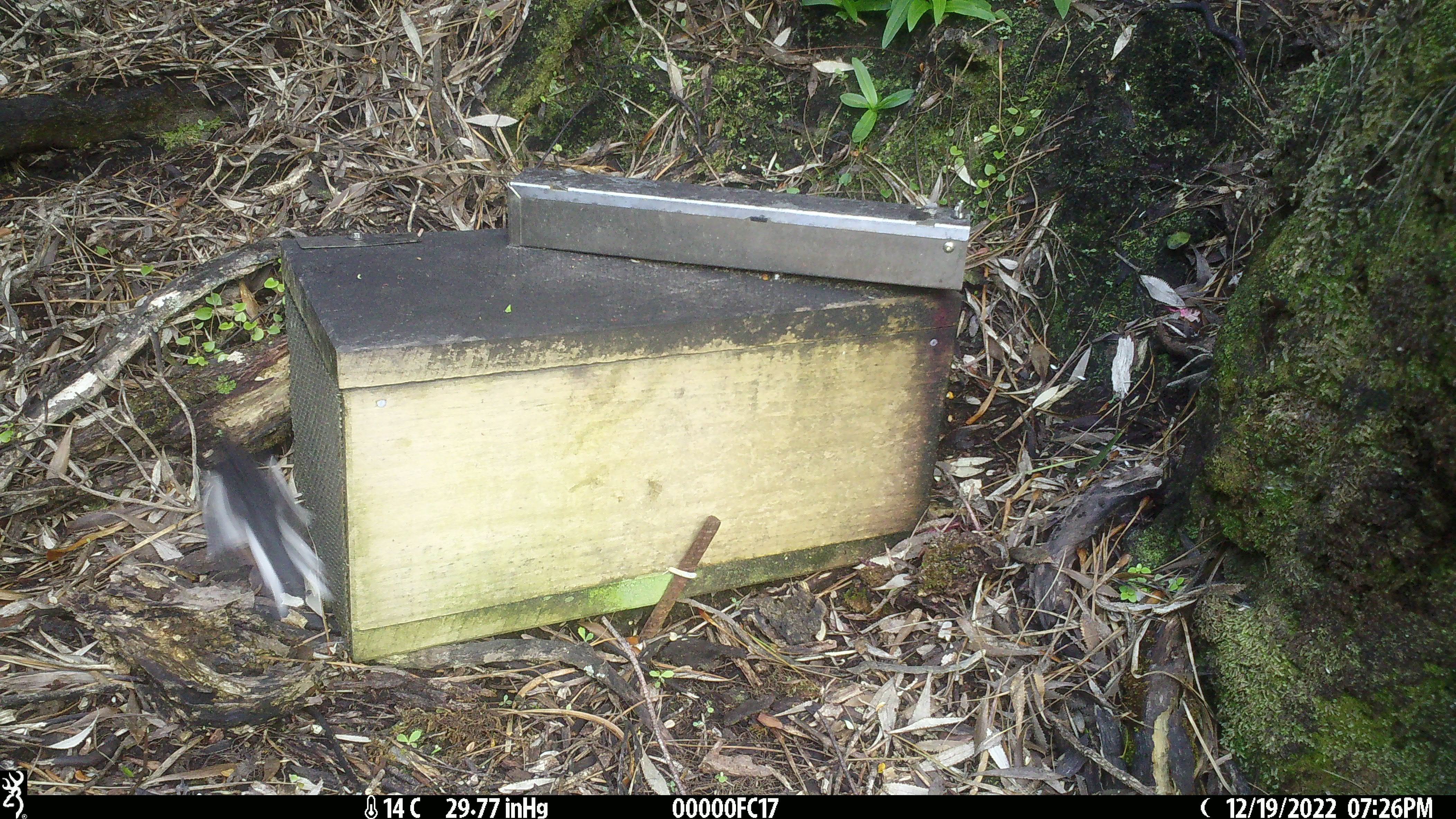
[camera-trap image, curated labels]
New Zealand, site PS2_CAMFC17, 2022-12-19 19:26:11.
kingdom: Animalia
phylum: Chordata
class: Aves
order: Passeriformes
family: Petroicidae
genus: Petroica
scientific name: Petroica macrocephala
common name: tomtit